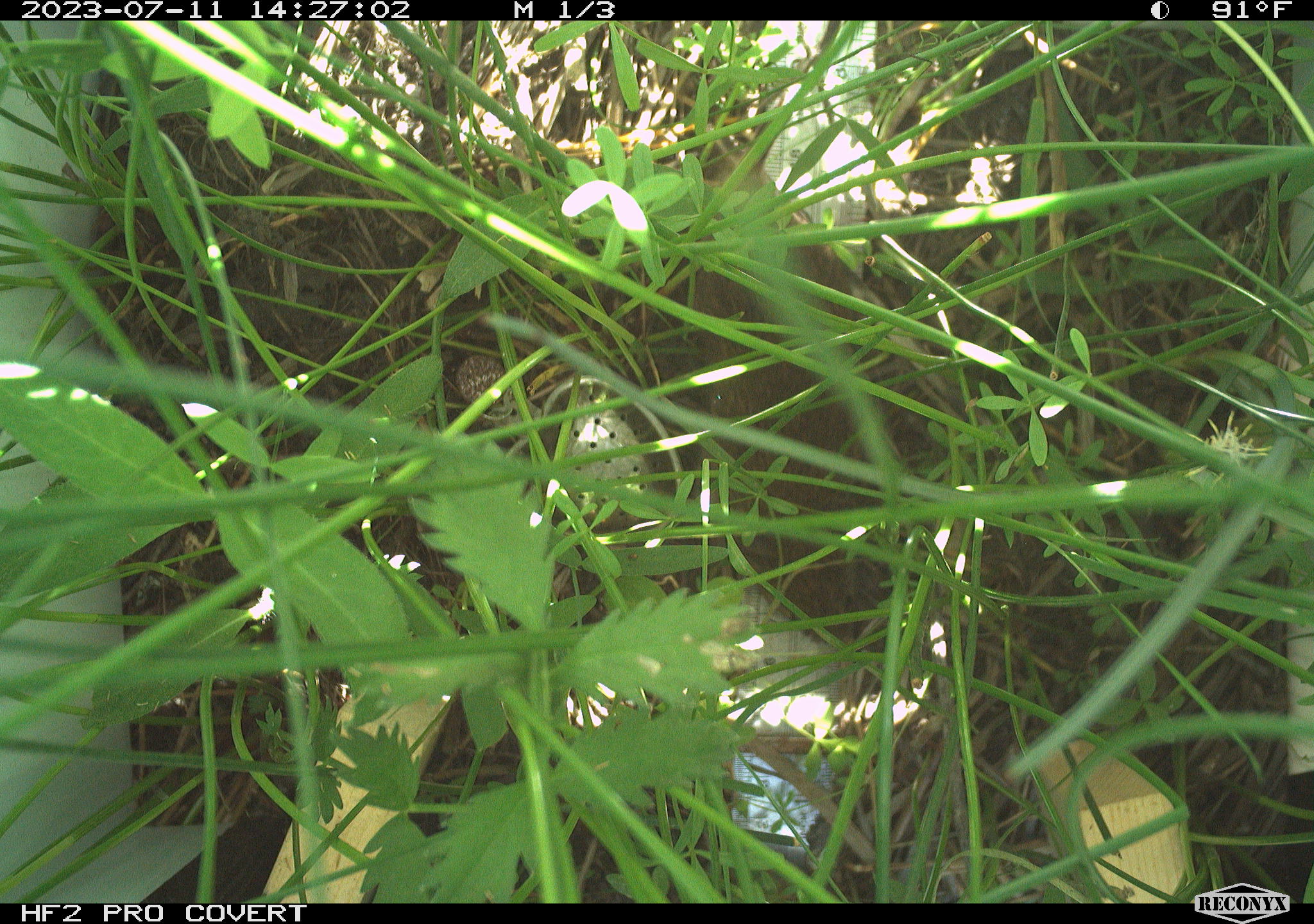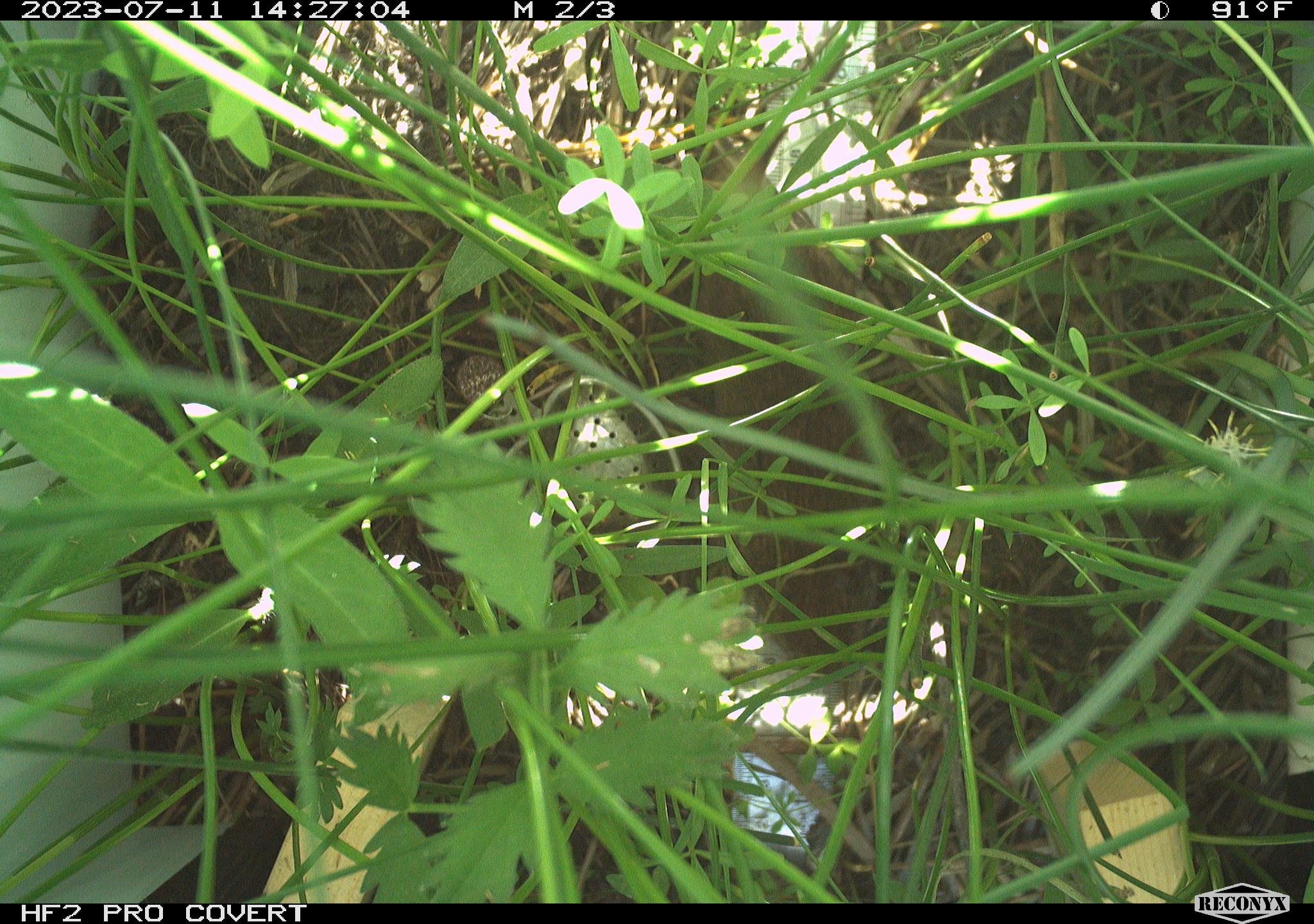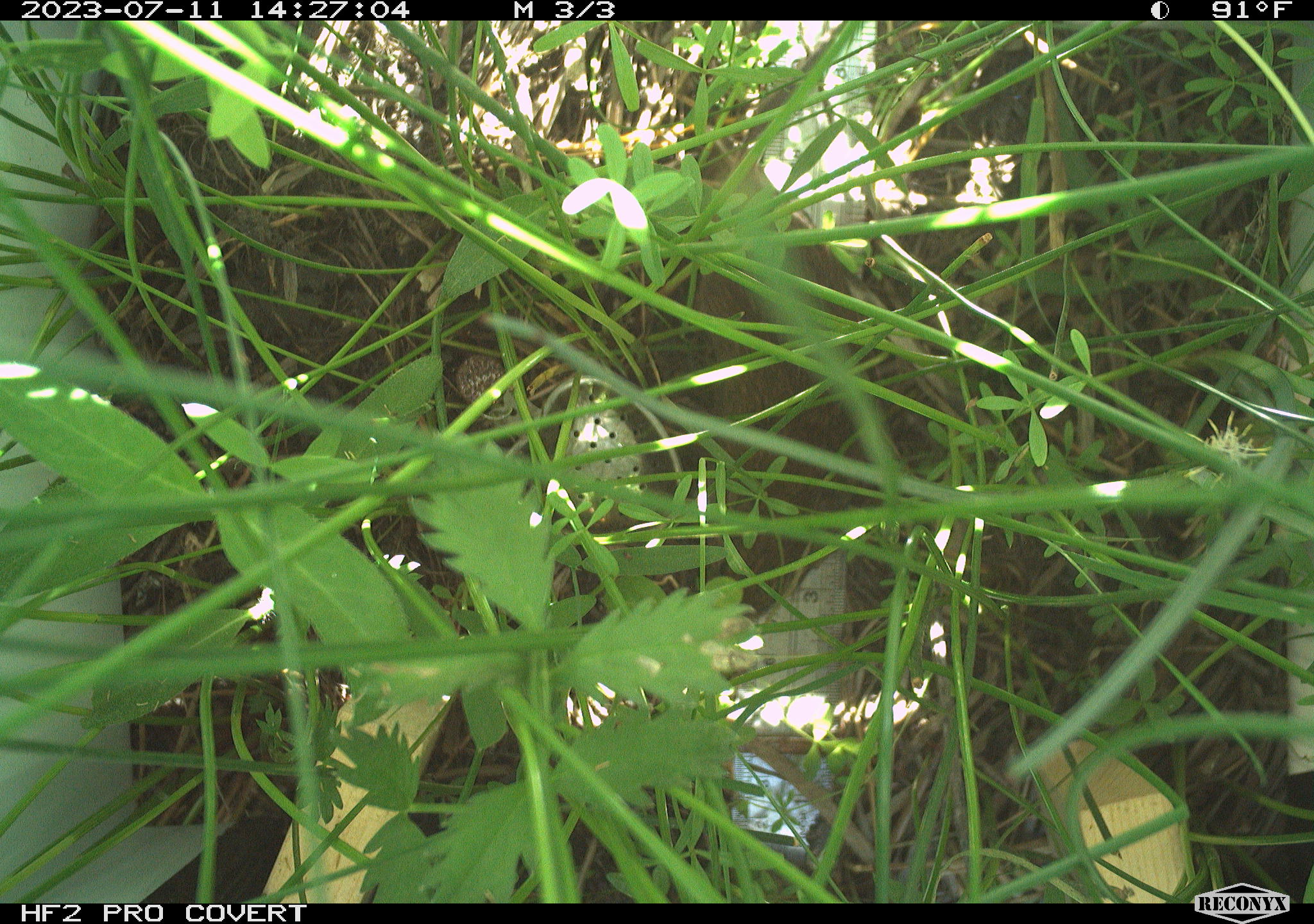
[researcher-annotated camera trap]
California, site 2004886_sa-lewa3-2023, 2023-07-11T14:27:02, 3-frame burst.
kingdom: Animalia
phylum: Chordata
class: Mammalia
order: Rodentia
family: Cricetidae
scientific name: Cricetidae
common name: hamsters, voles, lemmings, and allies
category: cricetidae family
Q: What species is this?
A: Cricetidae family (hamsters, voles, lemmings, and allies) (Cricetidae).